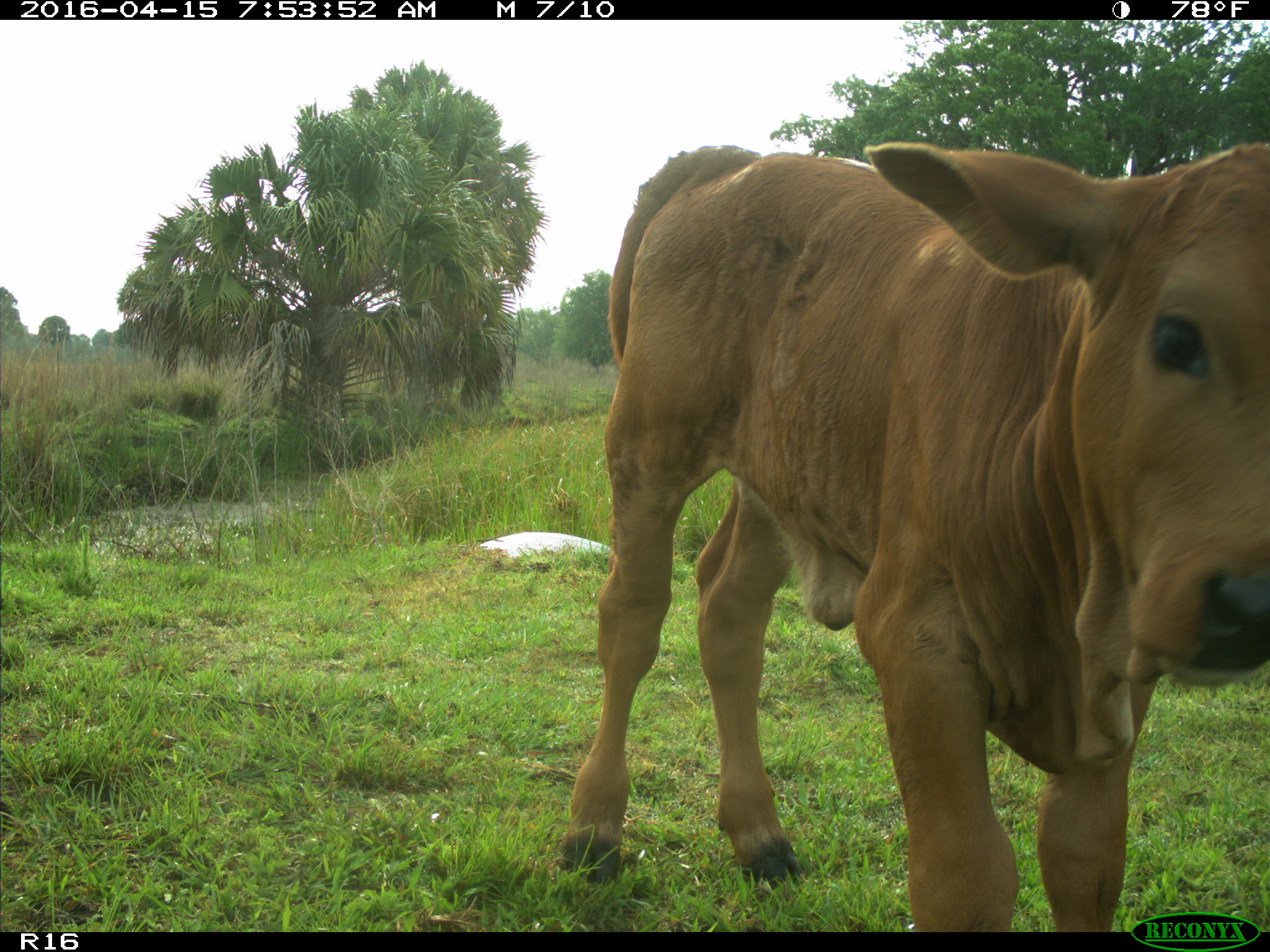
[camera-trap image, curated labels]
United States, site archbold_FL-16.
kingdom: Animalia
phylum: Chordata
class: Mammalia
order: Artiodactyla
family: Bovidae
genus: Bos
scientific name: Bos taurus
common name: domestic cow